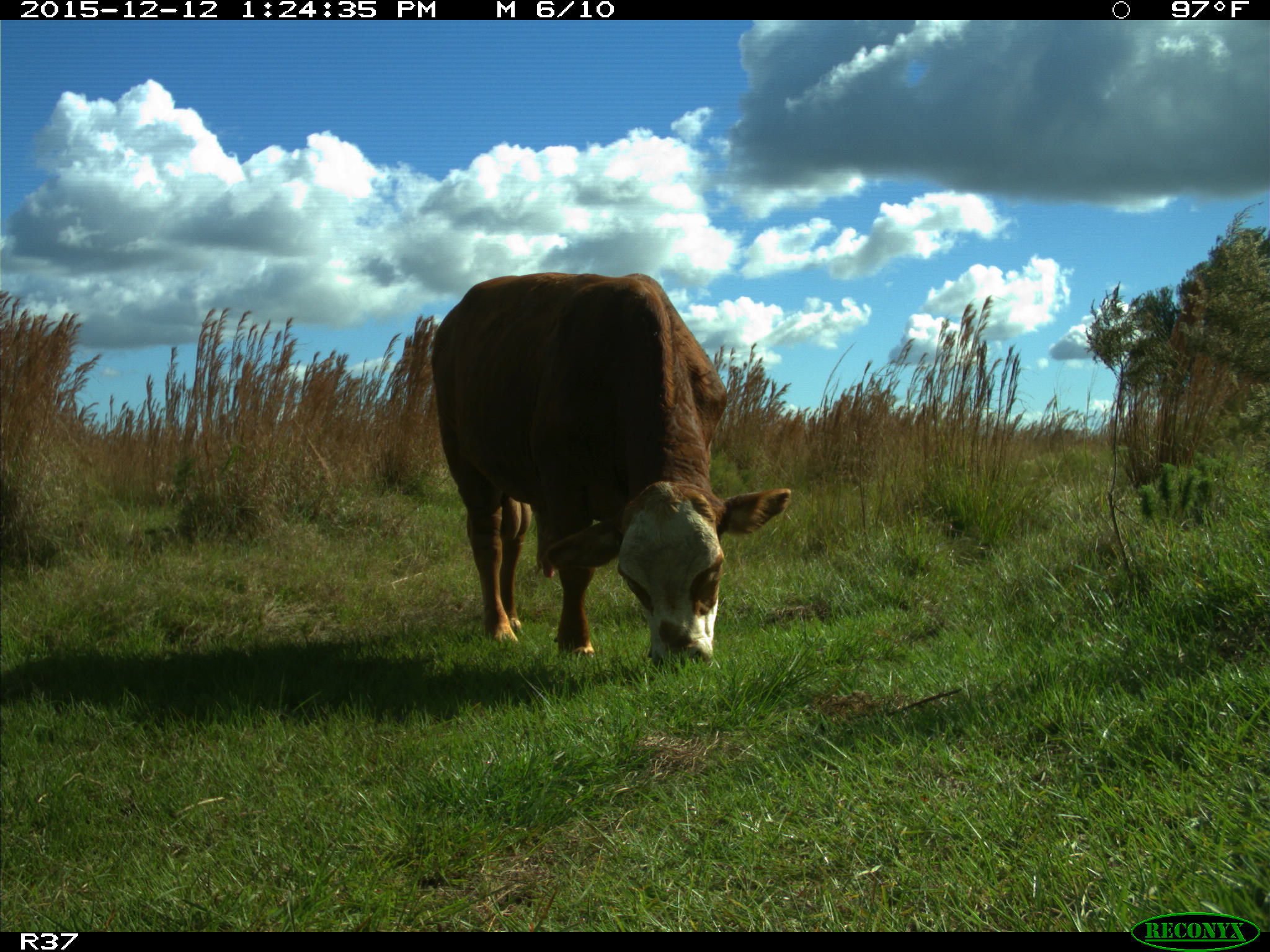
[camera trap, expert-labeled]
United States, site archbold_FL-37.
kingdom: Animalia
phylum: Chordata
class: Mammalia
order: Artiodactyla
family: Bovidae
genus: Bos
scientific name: Bos taurus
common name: domestic cow